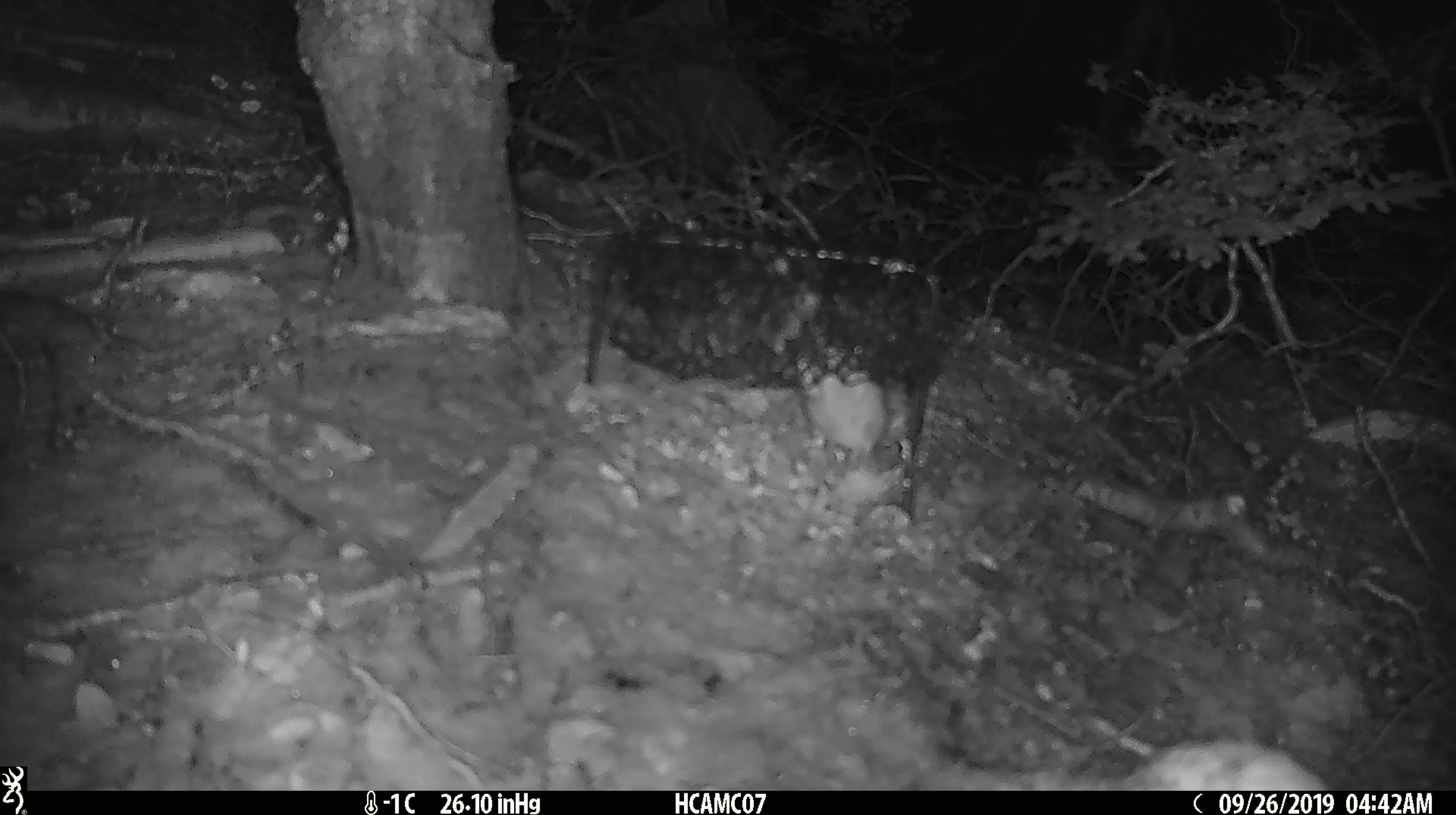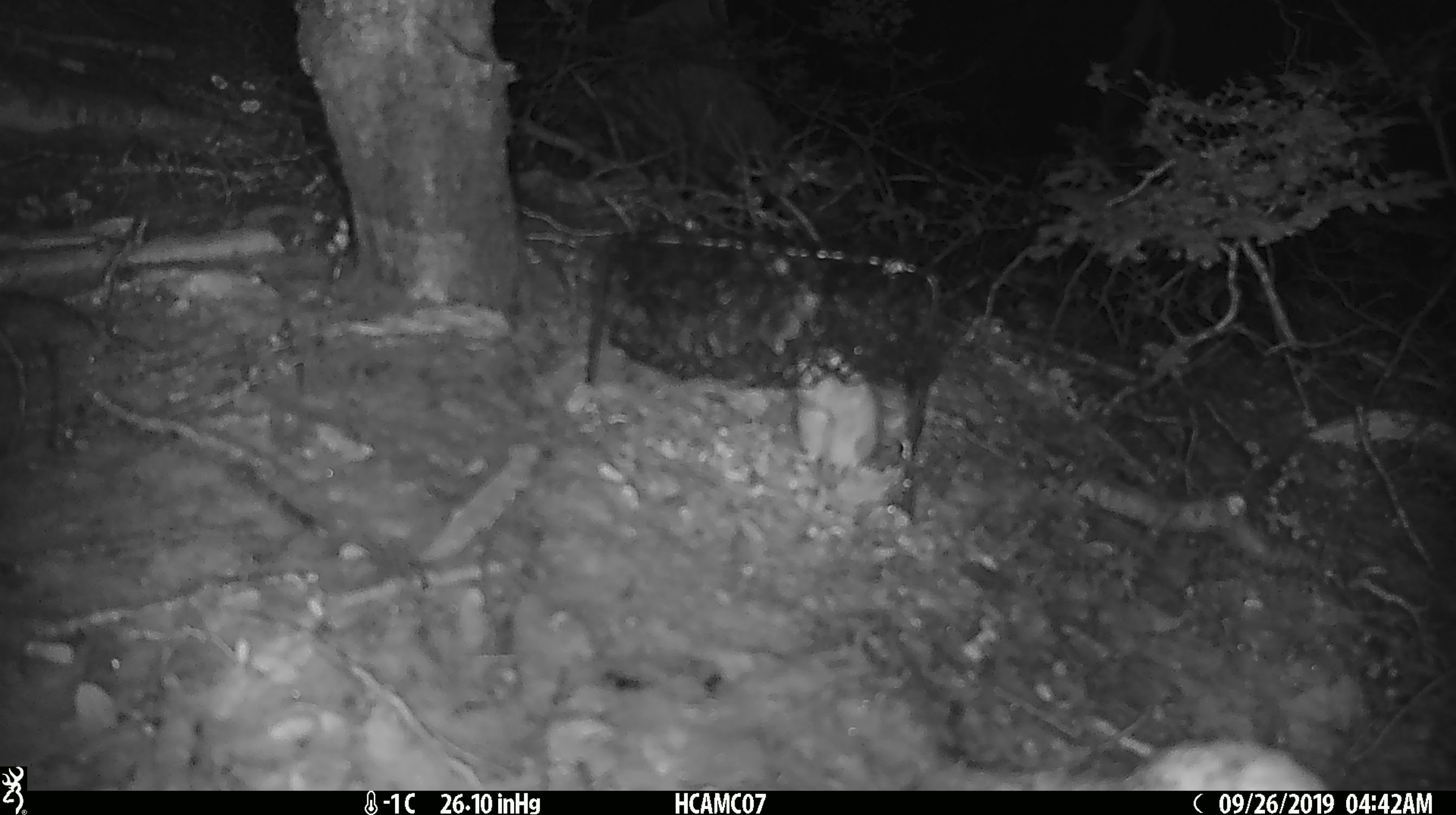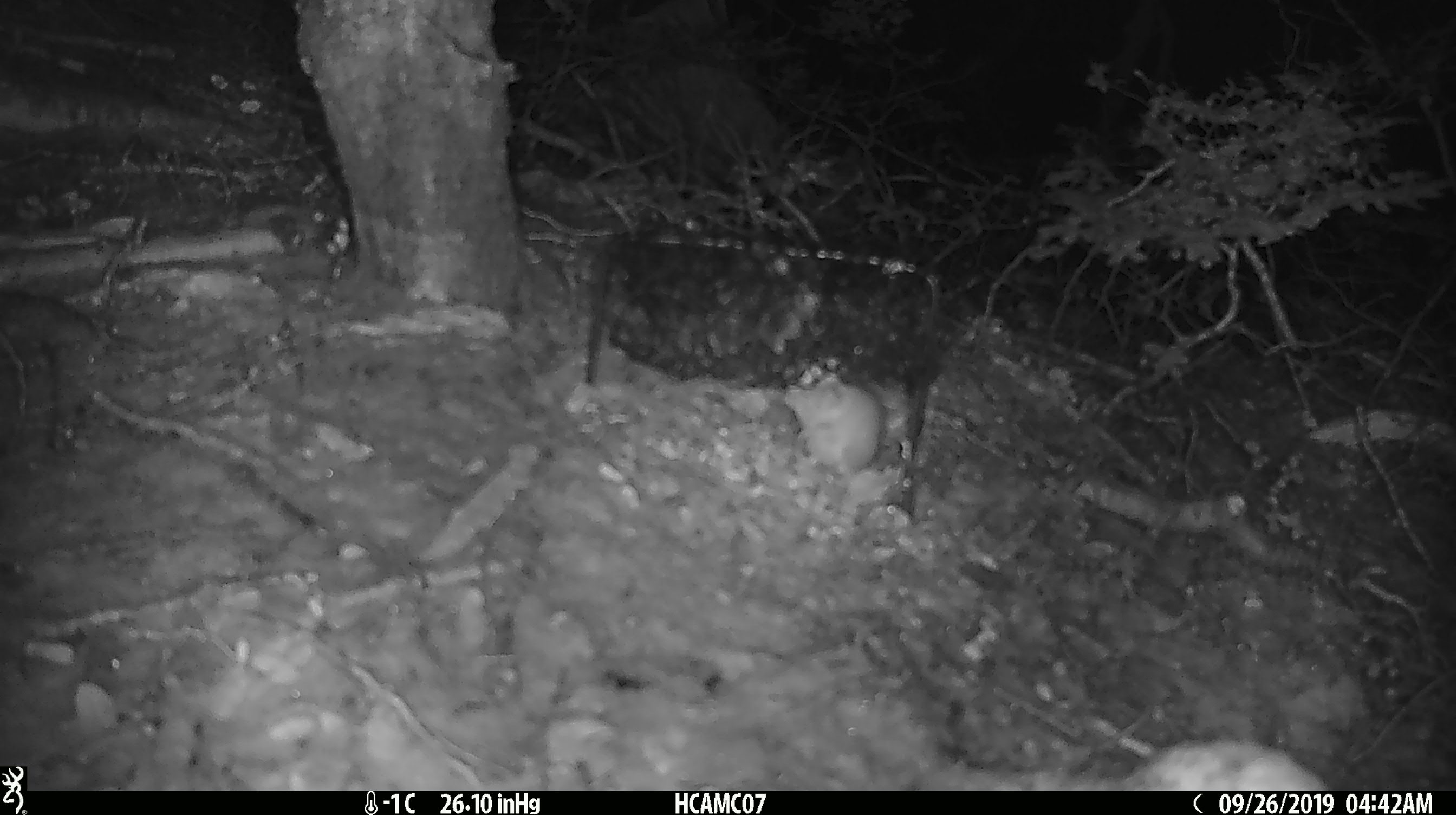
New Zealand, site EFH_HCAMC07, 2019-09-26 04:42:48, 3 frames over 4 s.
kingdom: Animalia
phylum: Chordata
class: Mammalia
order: Rodentia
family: Muridae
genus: Mus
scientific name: Mus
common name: mouse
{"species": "mouse (Mus)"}